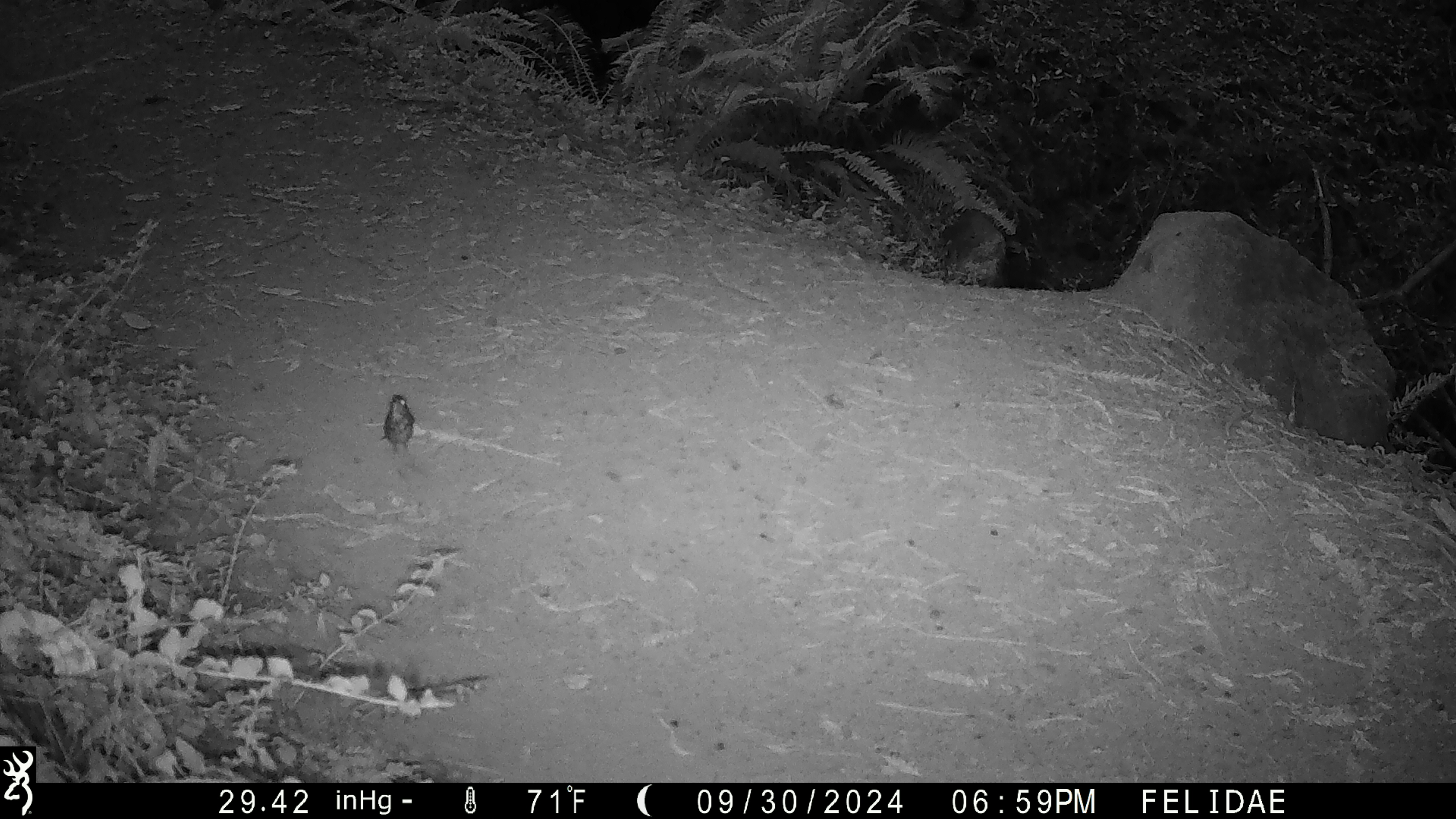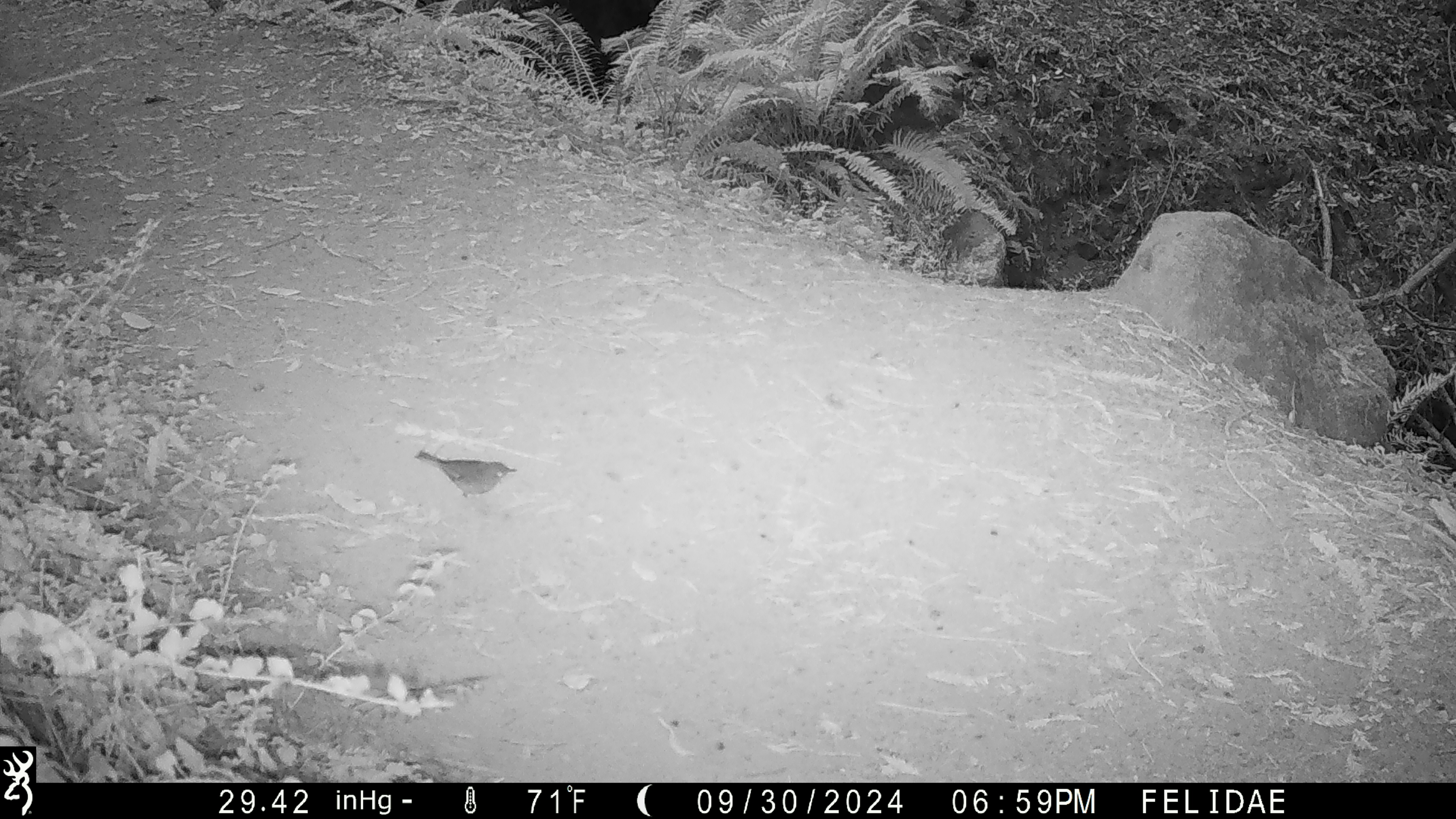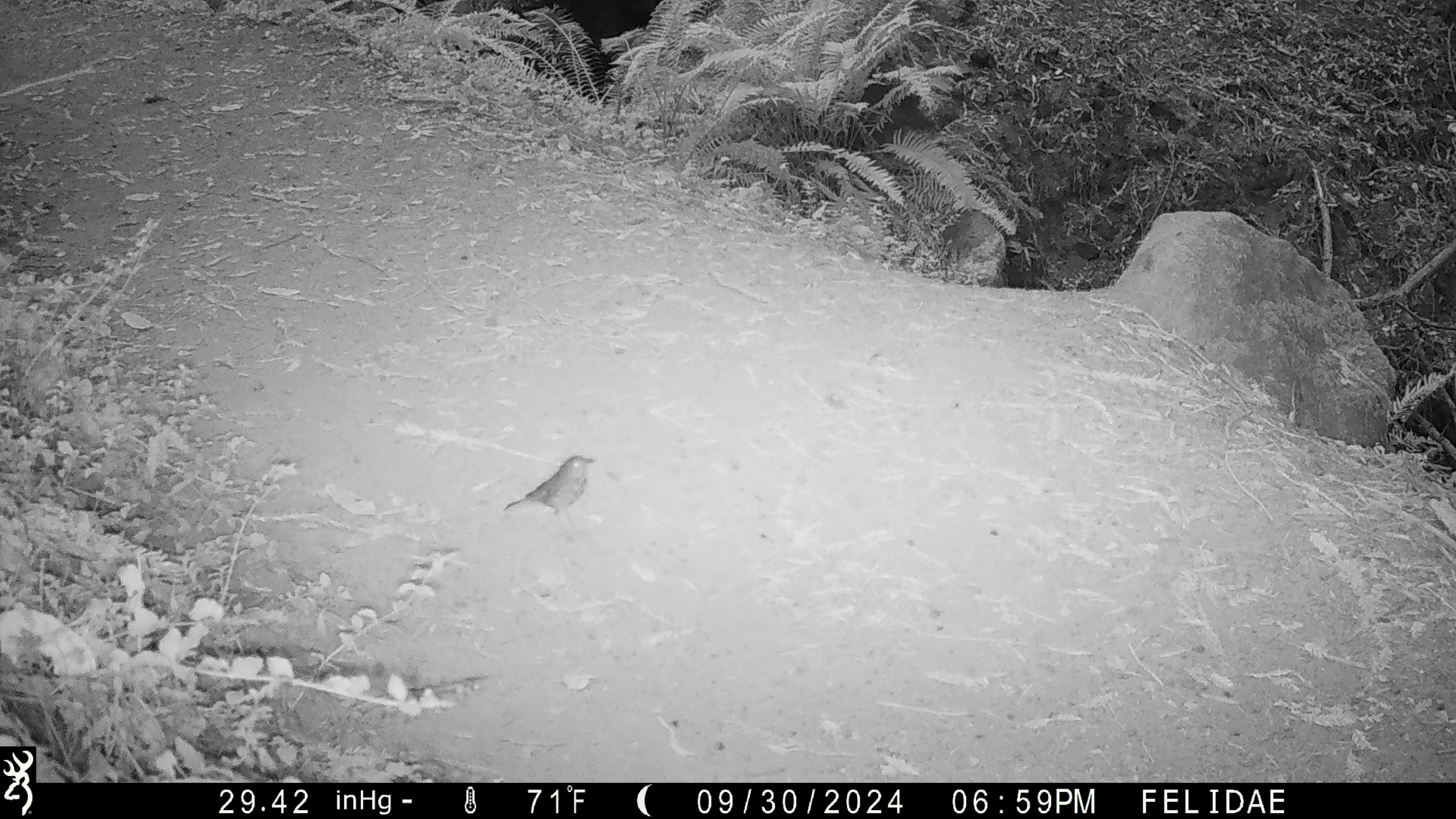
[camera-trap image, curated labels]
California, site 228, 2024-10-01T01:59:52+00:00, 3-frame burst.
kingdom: Animalia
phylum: Chordata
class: Aves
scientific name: Aves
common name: bird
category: unknown bird